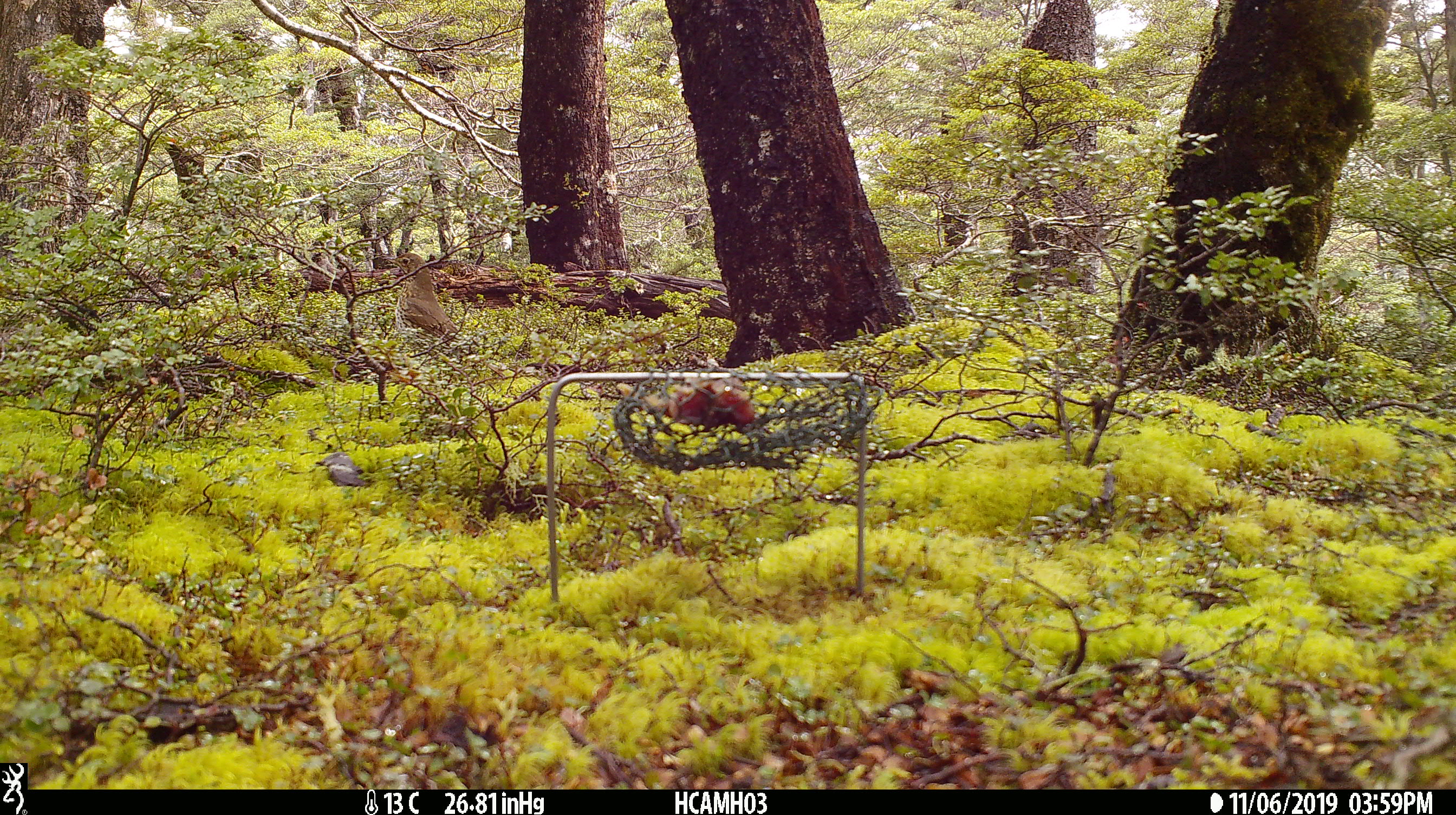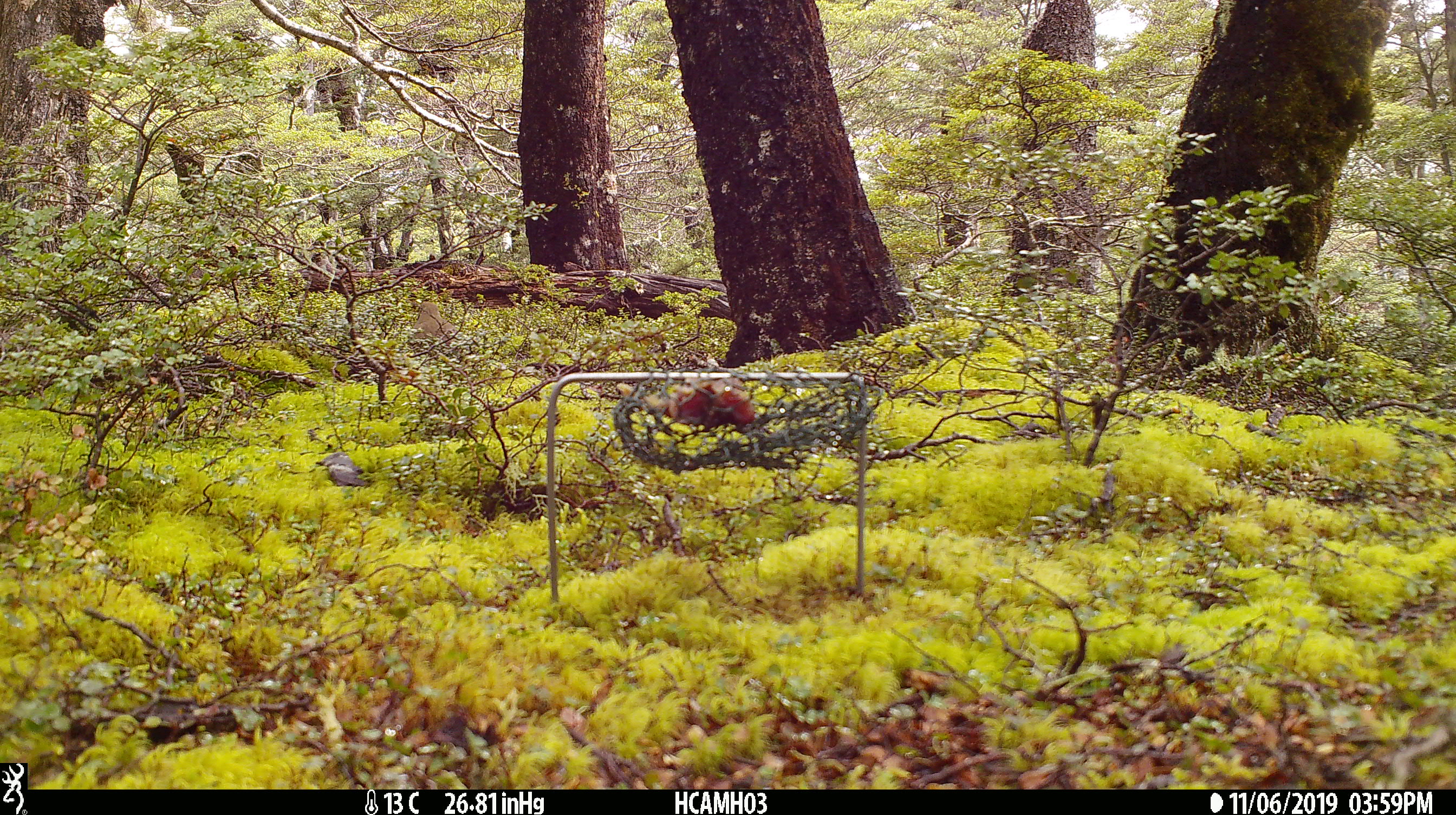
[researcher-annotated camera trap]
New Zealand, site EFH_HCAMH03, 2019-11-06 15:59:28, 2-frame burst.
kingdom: Animalia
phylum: Chordata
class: Aves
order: Passeriformes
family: Turdidae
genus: Turdus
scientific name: Turdus philomelos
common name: song thrush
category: thrush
Thrush (song thrush) (Turdus philomelos).